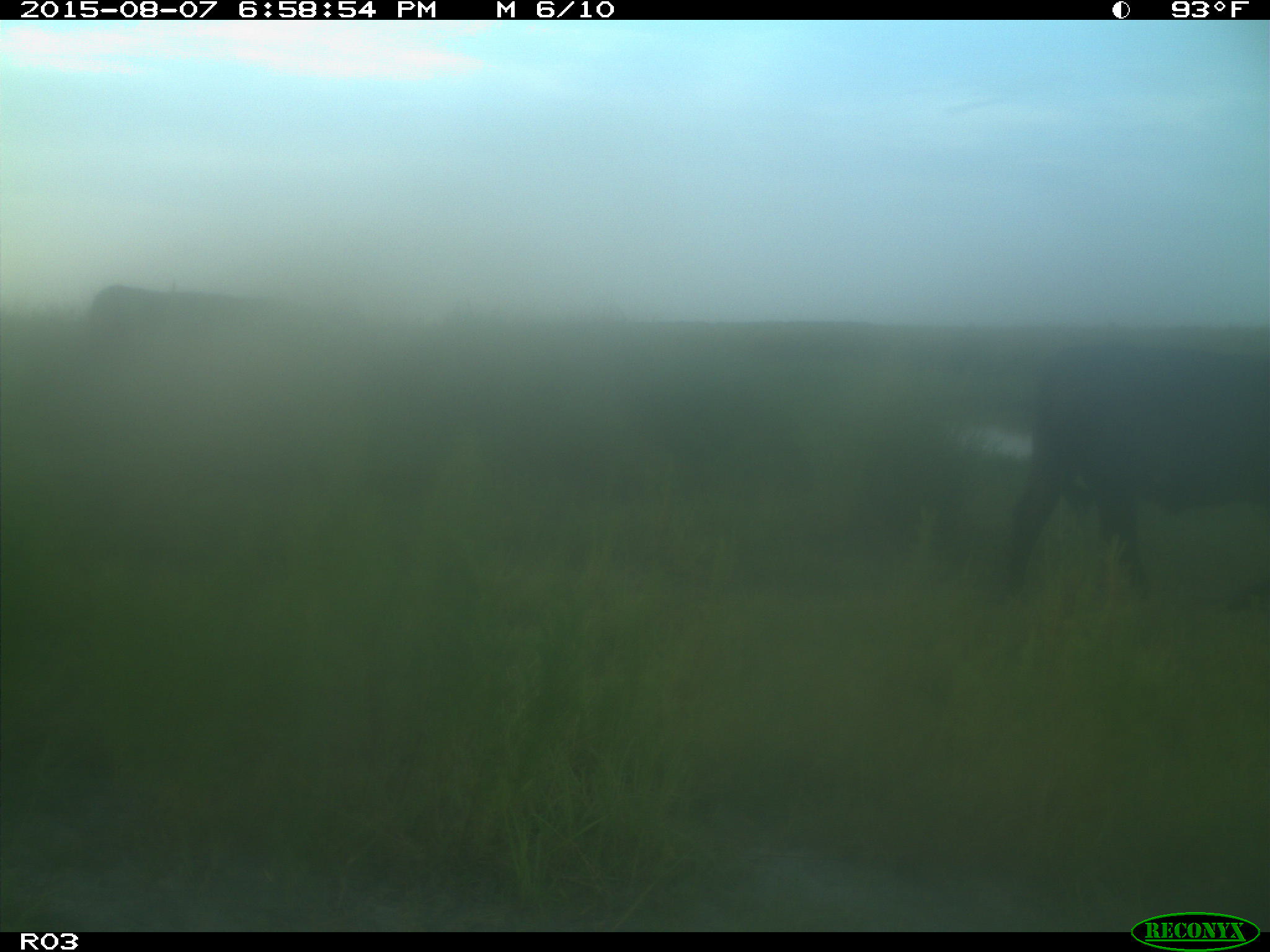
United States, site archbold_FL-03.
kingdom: Animalia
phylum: Chordata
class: Mammalia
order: Artiodactyla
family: Bovidae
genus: Bos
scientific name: Bos taurus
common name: domestic cow